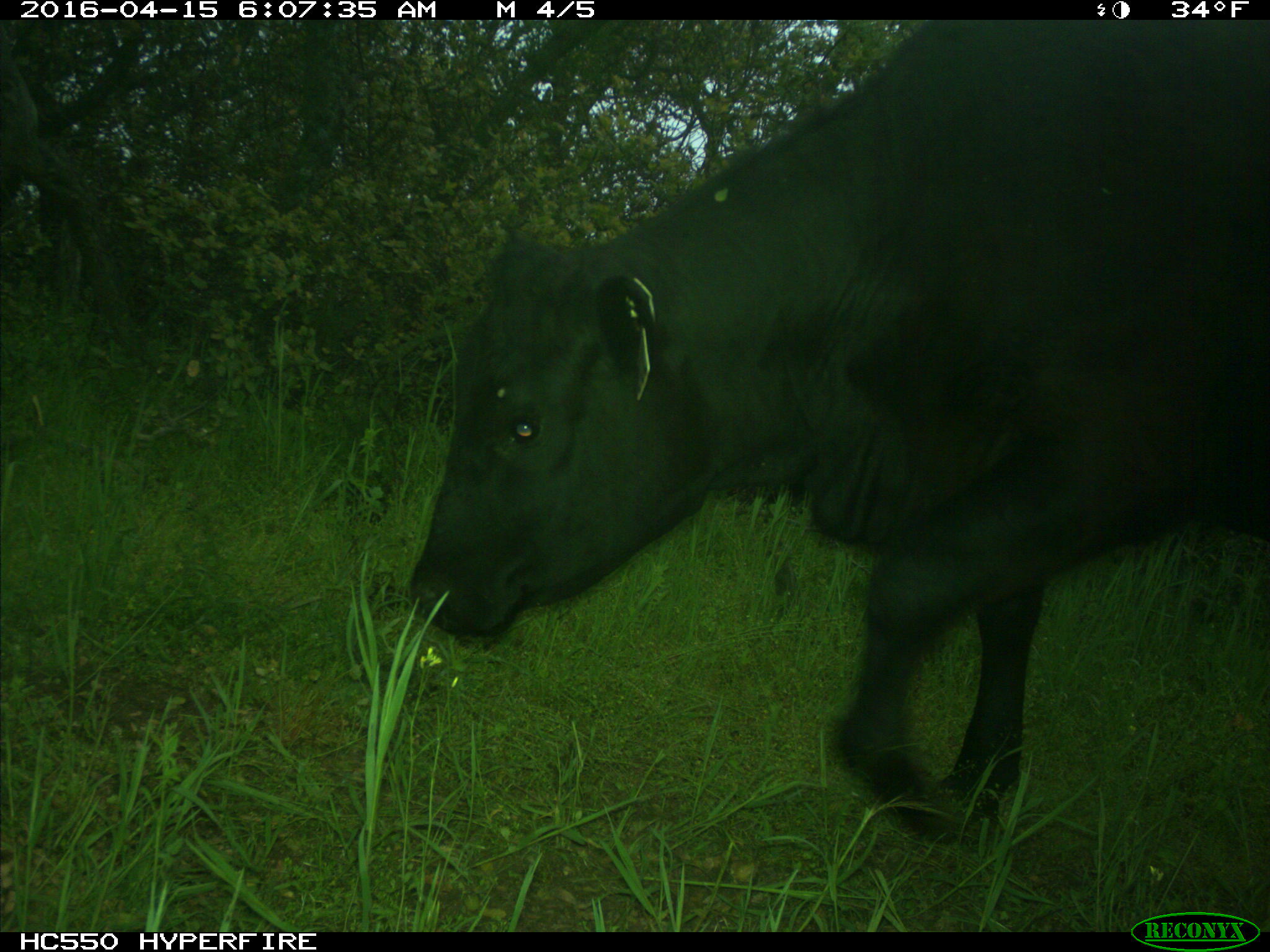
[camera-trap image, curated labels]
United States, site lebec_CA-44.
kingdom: Animalia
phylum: Chordata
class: Mammalia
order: Artiodactyla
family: Bovidae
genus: Bos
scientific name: Bos taurus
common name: domestic cow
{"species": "Bos taurus (domestic cow)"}